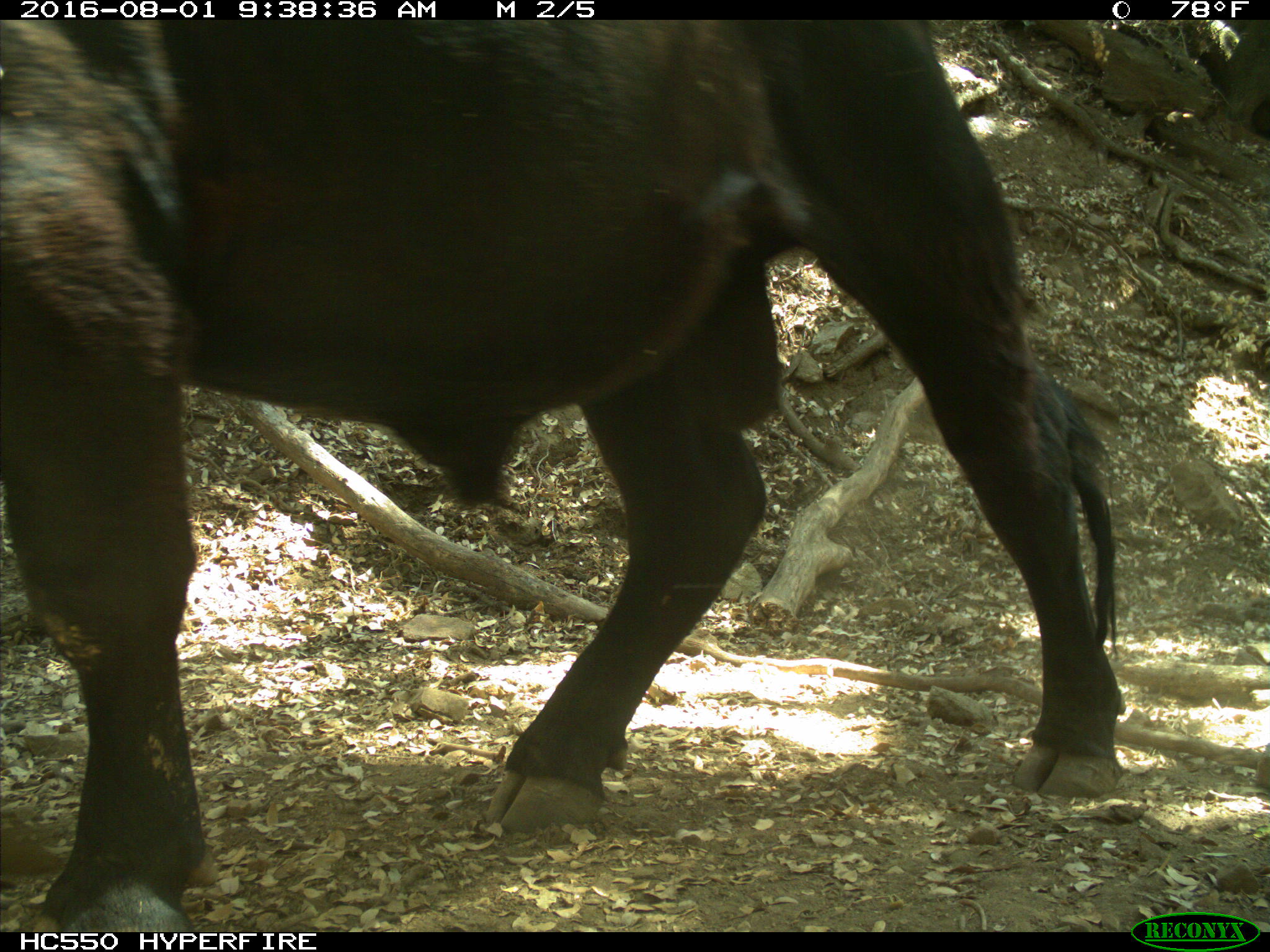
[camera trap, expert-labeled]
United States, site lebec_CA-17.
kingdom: Animalia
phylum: Chordata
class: Mammalia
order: Artiodactyla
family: Bovidae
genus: Bos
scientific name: Bos taurus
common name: domestic cow